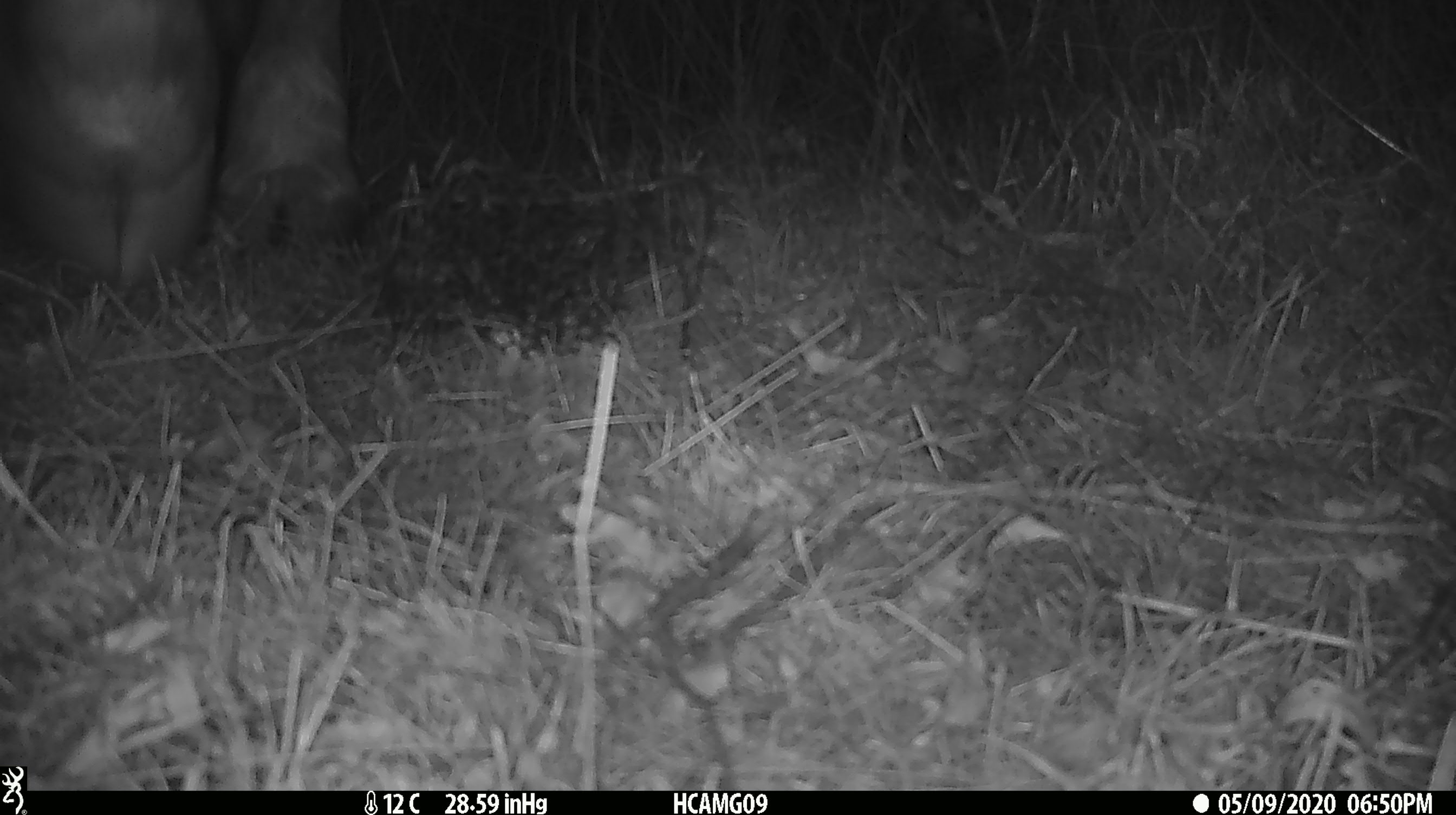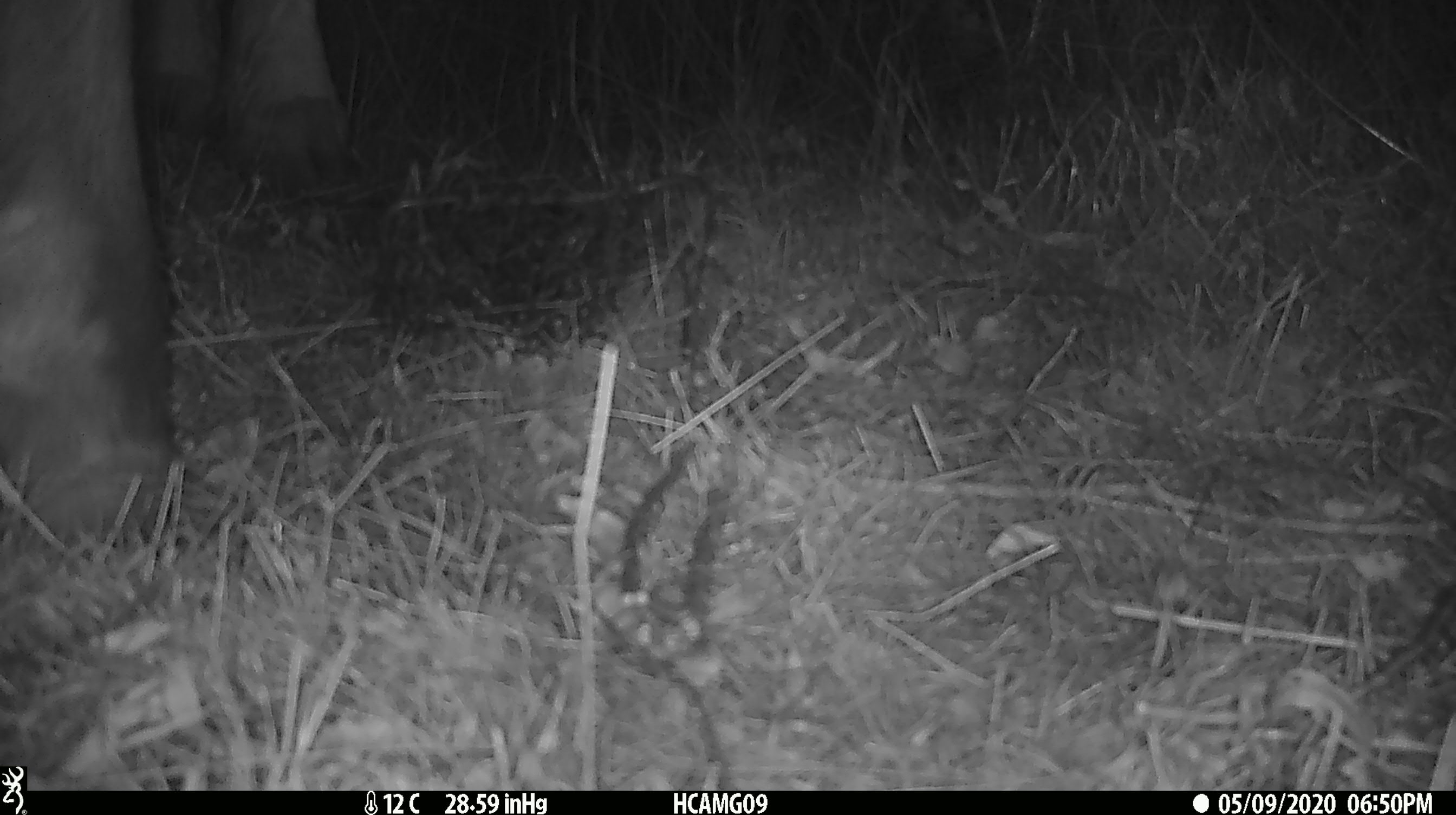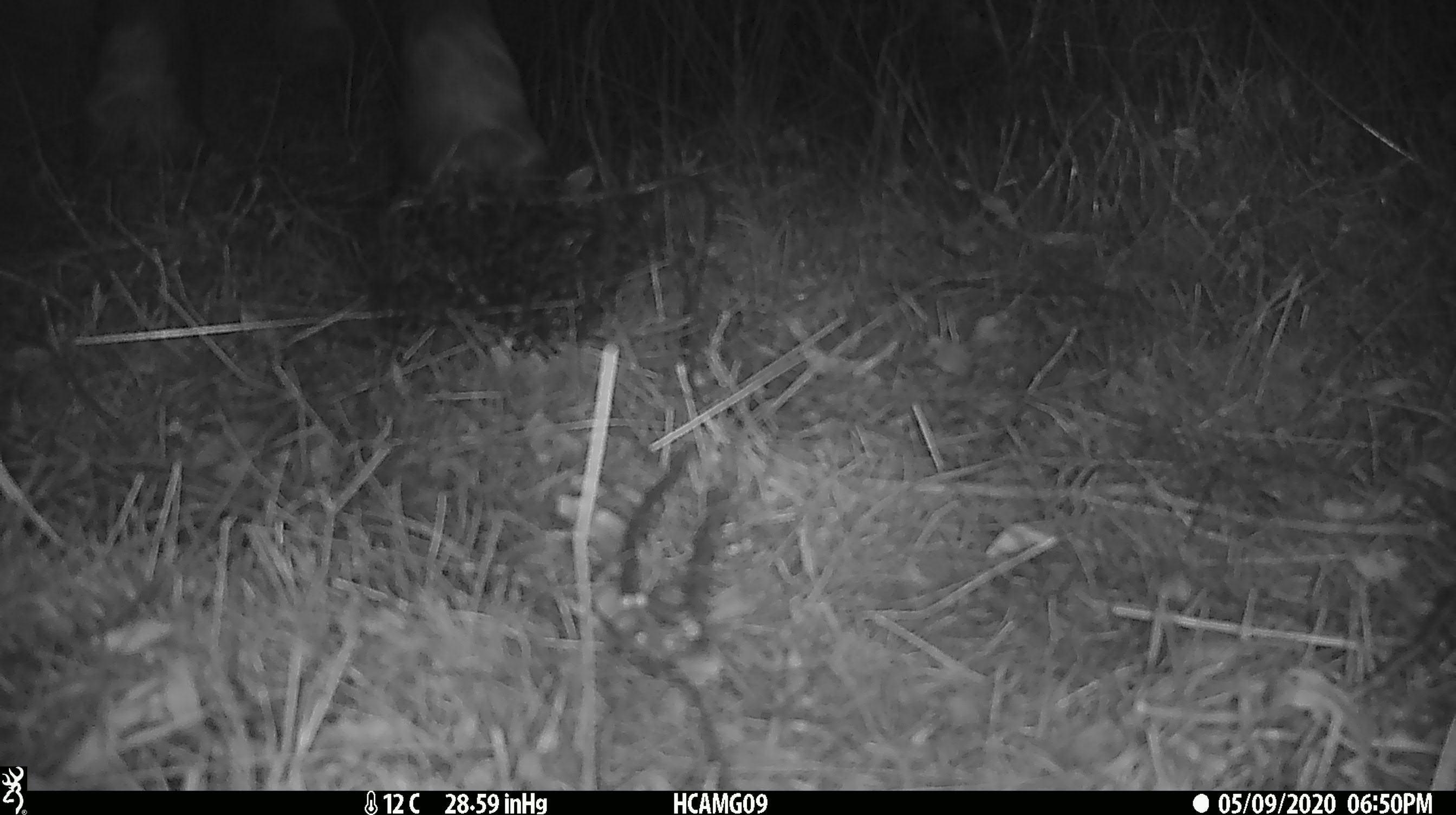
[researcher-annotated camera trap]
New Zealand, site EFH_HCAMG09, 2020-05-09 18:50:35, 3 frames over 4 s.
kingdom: Animalia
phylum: Chordata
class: Mammalia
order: Artiodactyla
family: Bovidae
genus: Bos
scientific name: Bos taurus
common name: domestic cow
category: cow